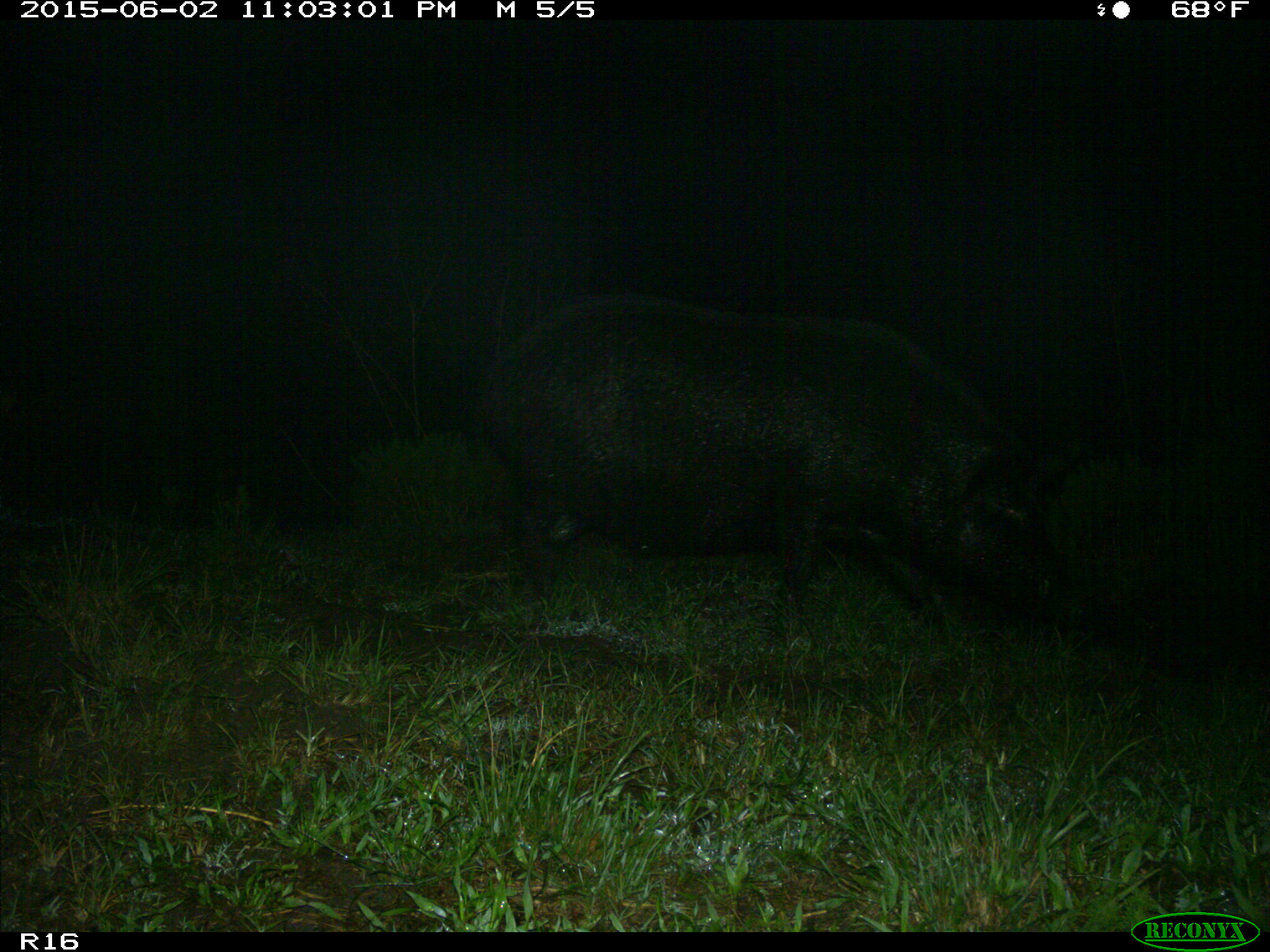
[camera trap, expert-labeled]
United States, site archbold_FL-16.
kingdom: Animalia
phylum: Chordata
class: Mammalia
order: Artiodactyla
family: Suidae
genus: Sus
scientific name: Sus scrofa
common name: wild boar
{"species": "Sus scrofa (wild boar)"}